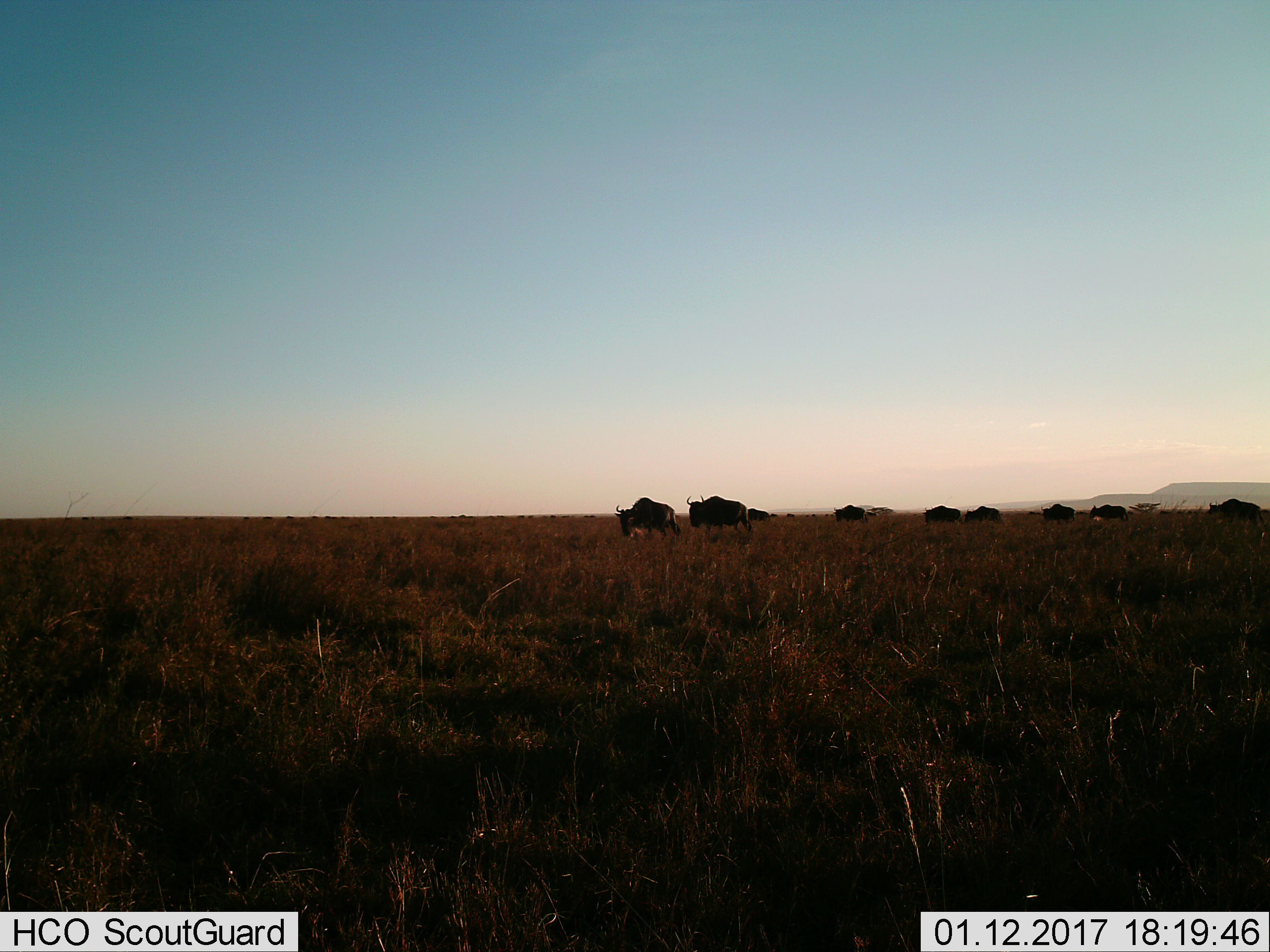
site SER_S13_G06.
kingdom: Animalia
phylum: Chordata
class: Mammalia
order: Artiodactyla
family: Bovidae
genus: Connochaetes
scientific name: Connochaetes taurinus taurinus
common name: blue wildebeest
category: wildebeestblue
Wildebeestblue (blue wildebeest) (Connochaetes taurinus taurinus), count 9. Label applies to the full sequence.